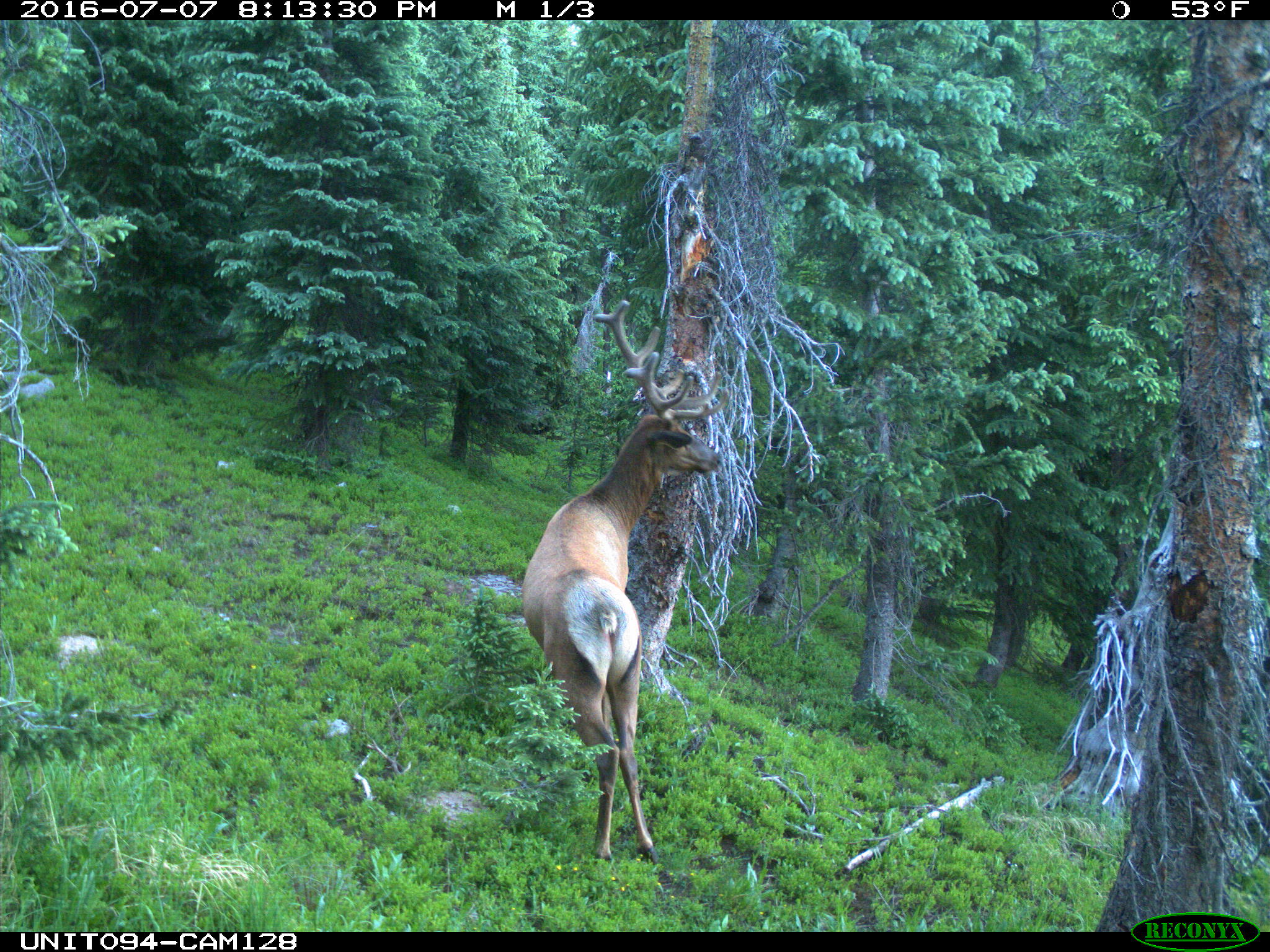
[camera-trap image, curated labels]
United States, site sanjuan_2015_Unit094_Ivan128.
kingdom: Animalia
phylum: Chordata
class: Mammalia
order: Artiodactyla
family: Cervidae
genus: Cervus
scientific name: Cervus elaphus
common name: red deer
Cervus elaphus (red deer).